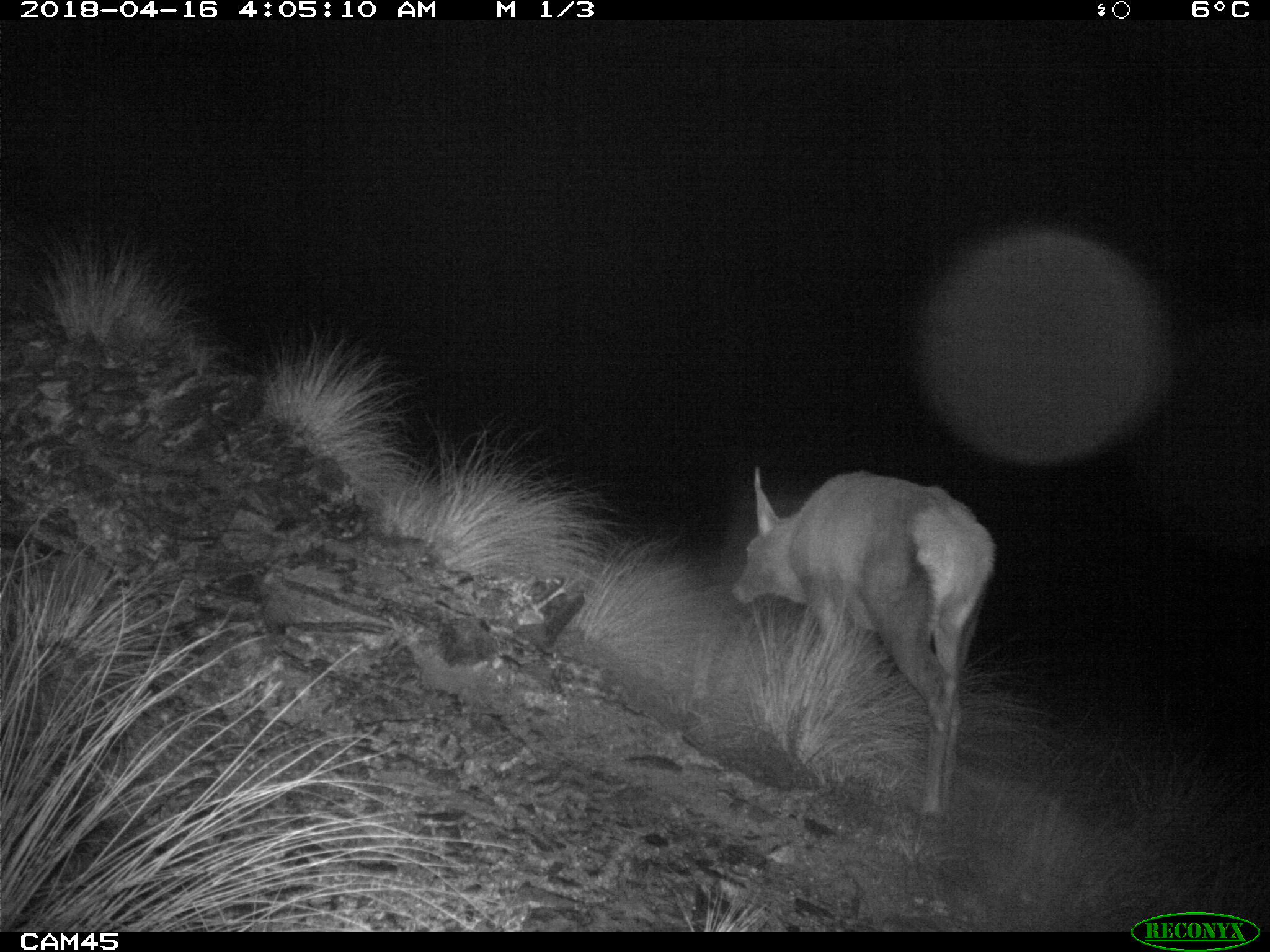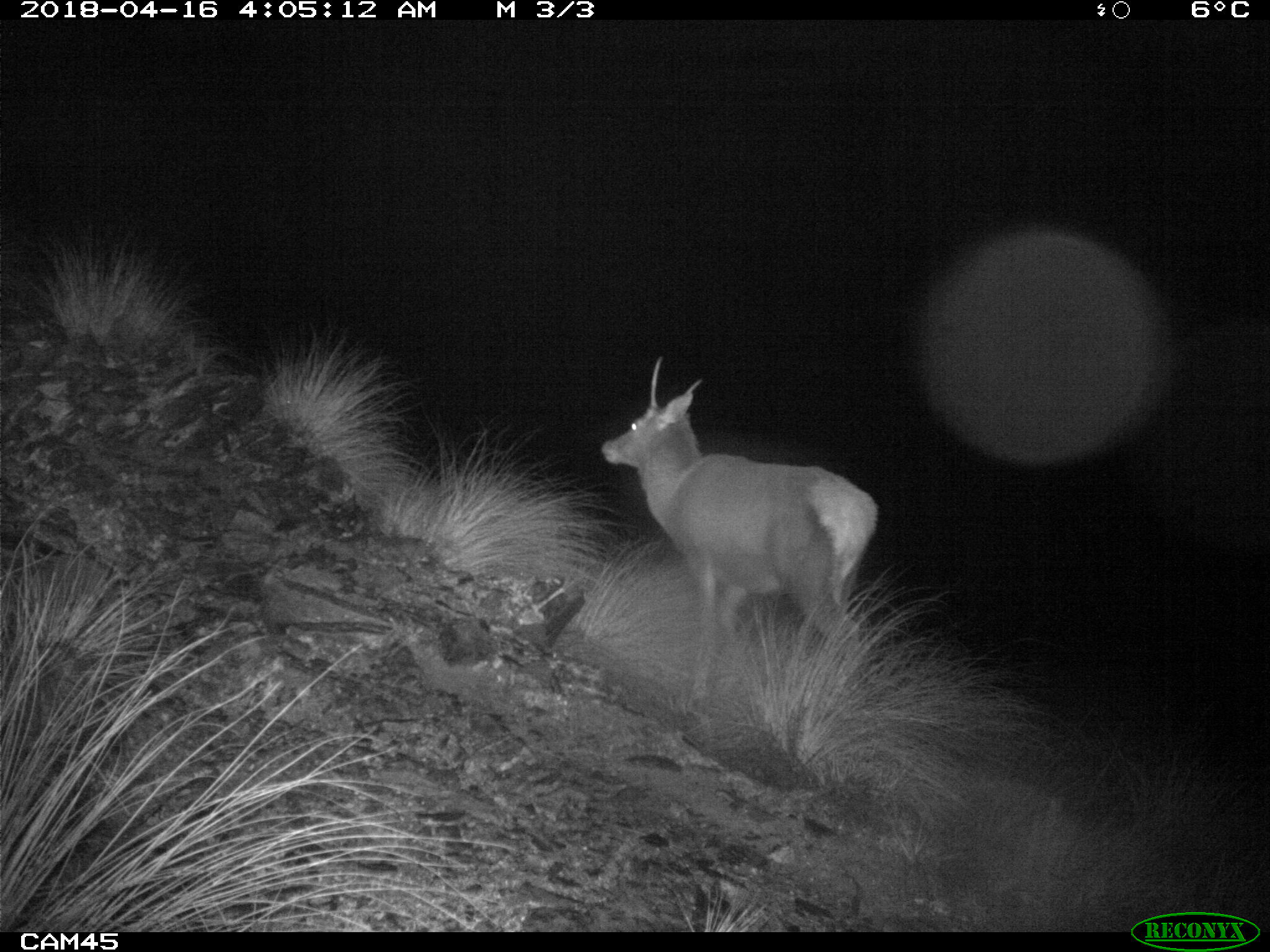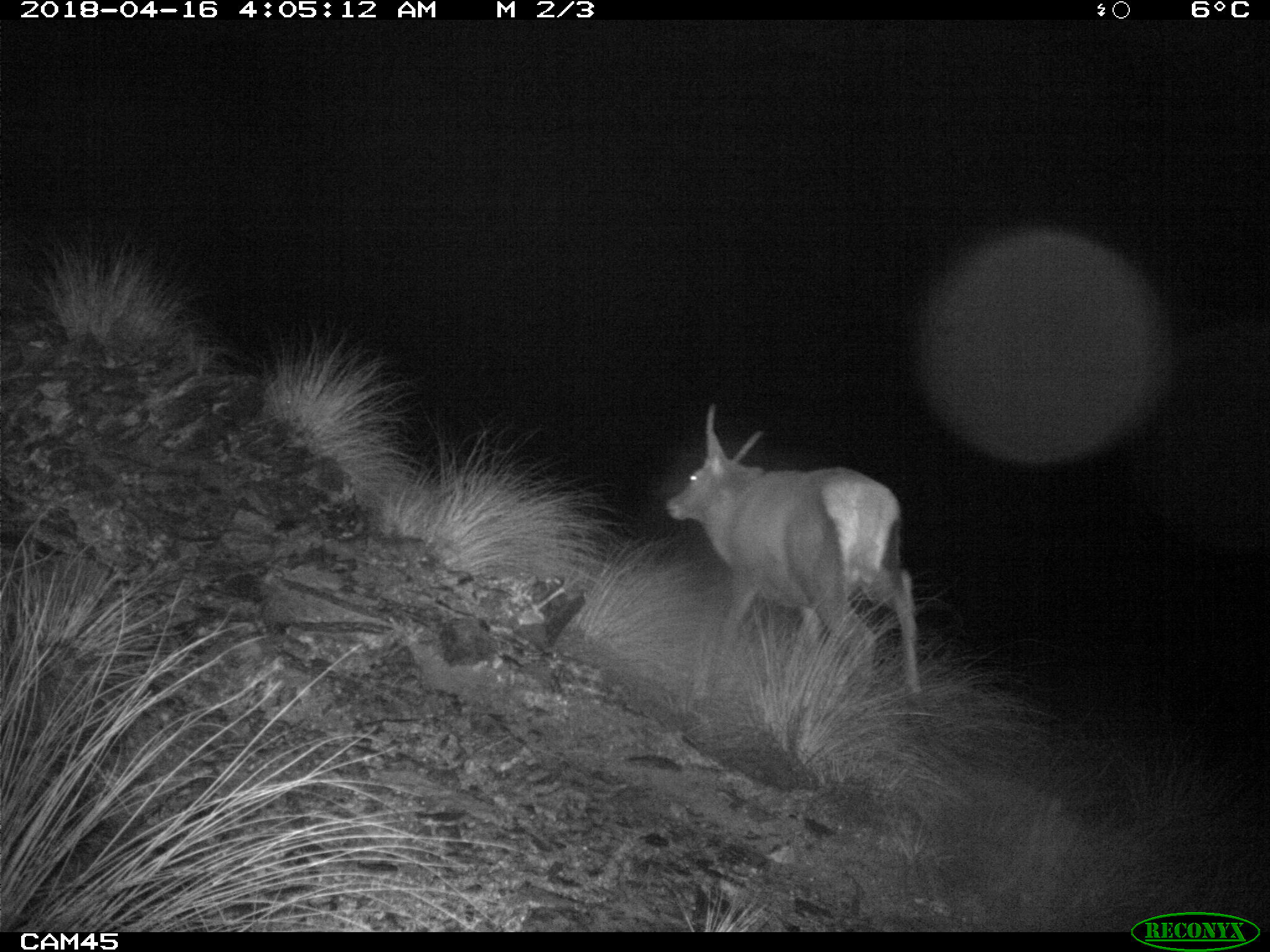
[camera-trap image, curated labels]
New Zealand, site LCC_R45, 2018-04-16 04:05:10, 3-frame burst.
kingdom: Animalia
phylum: Chordata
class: Mammalia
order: Artiodactyla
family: Cervidae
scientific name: Cervidae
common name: deer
Deer (Cervidae).